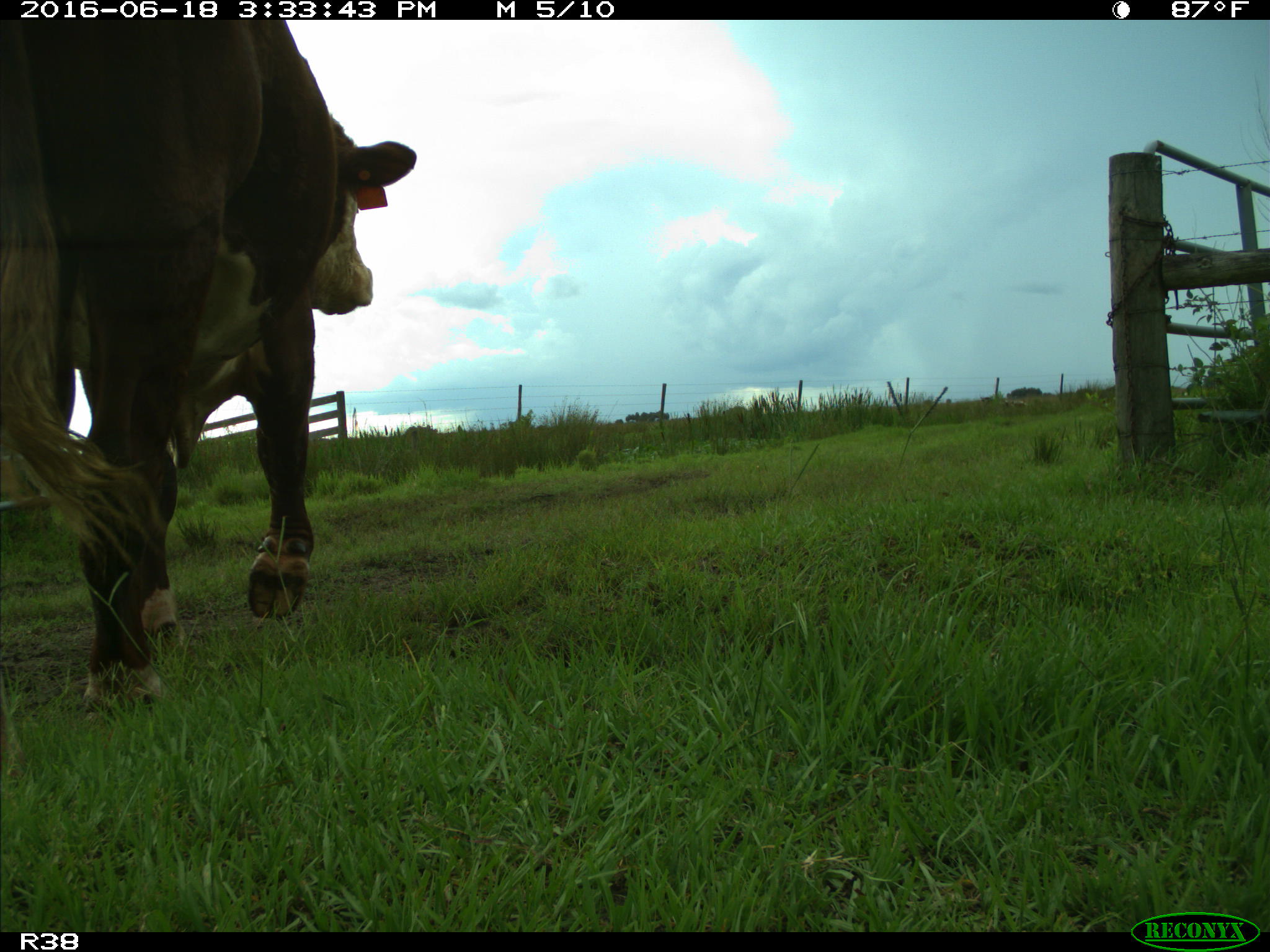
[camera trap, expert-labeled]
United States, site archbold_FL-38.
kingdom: Animalia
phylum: Chordata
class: Mammalia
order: Artiodactyla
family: Bovidae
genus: Bos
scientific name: Bos taurus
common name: domestic cow